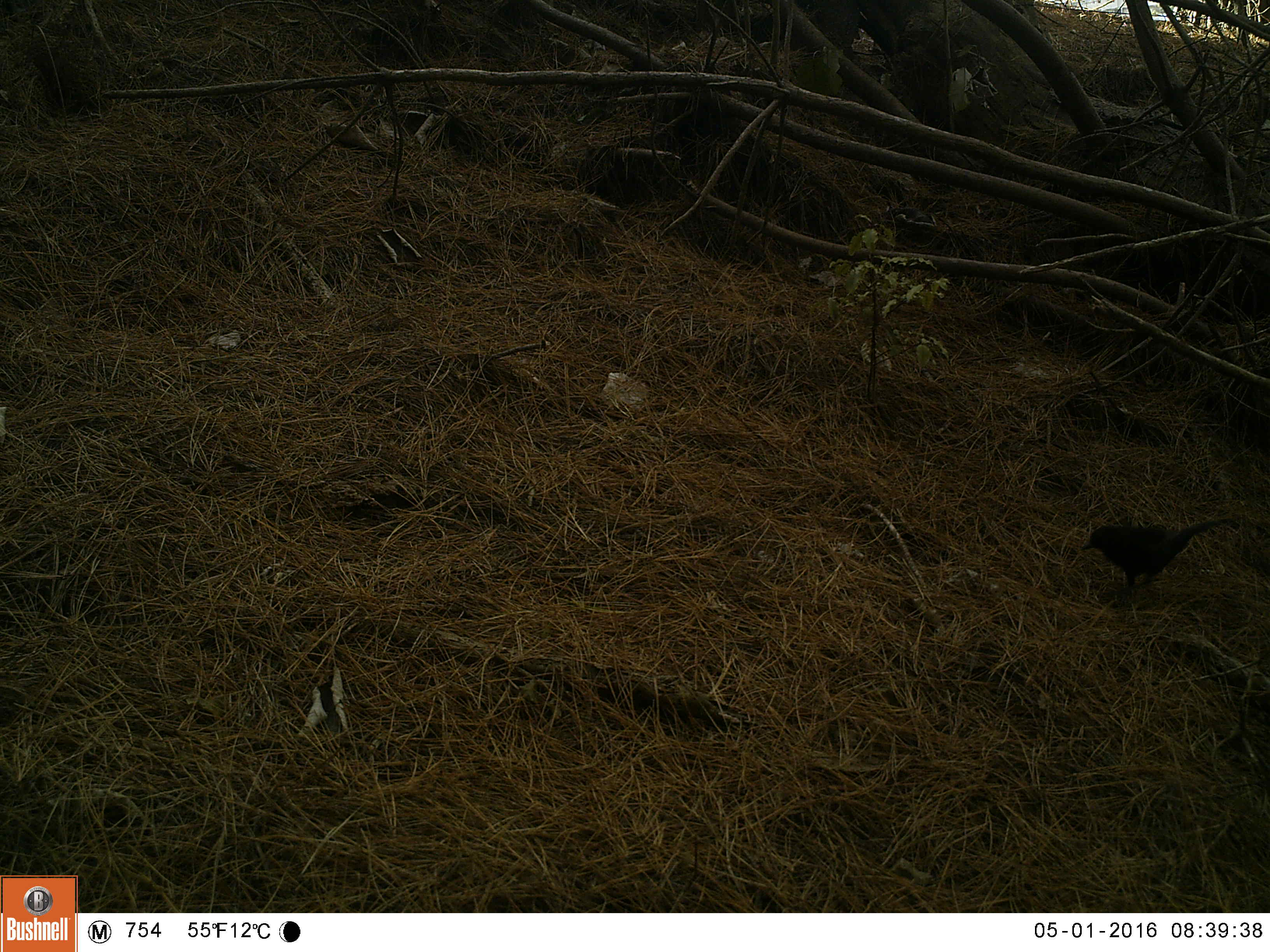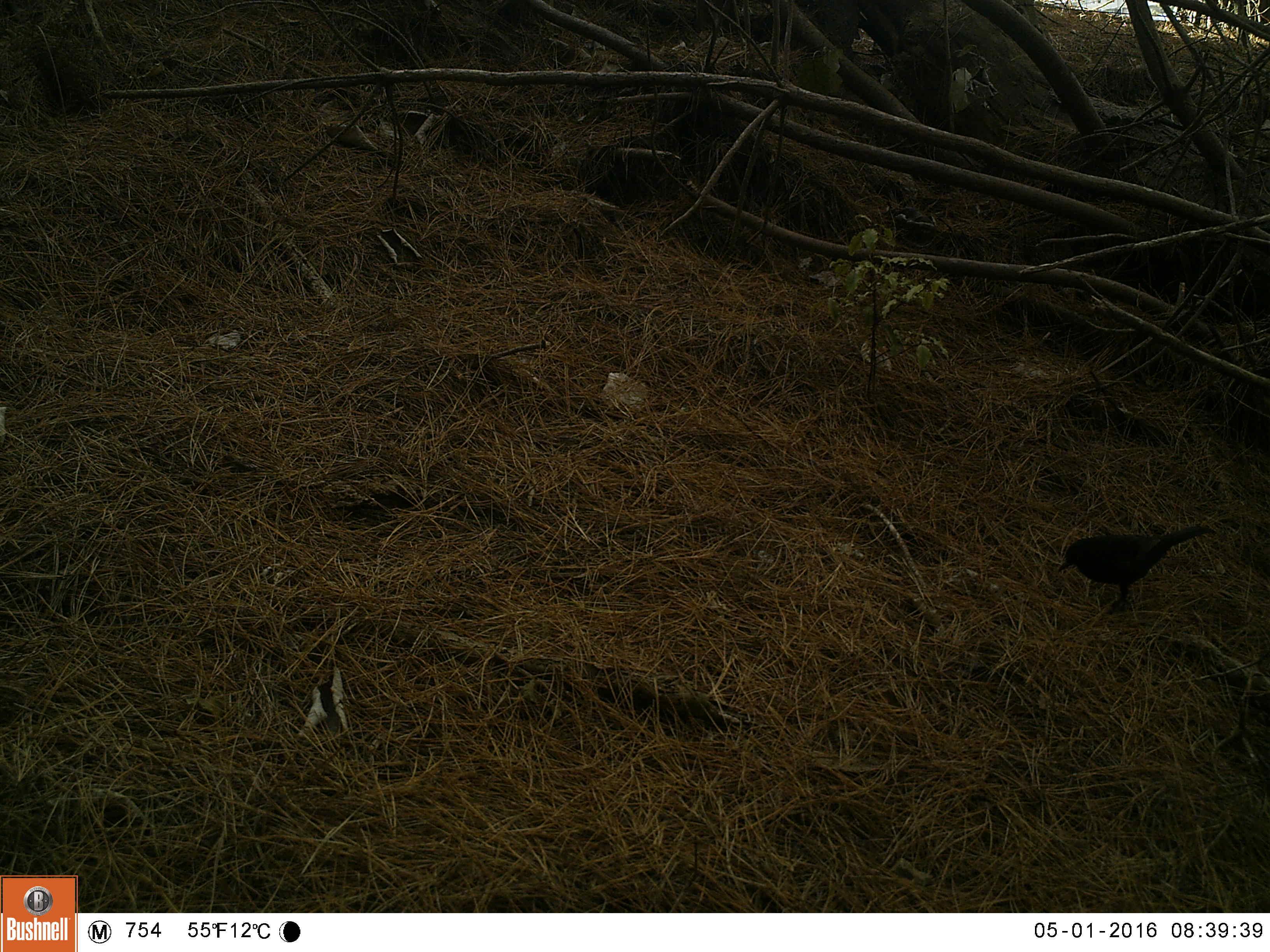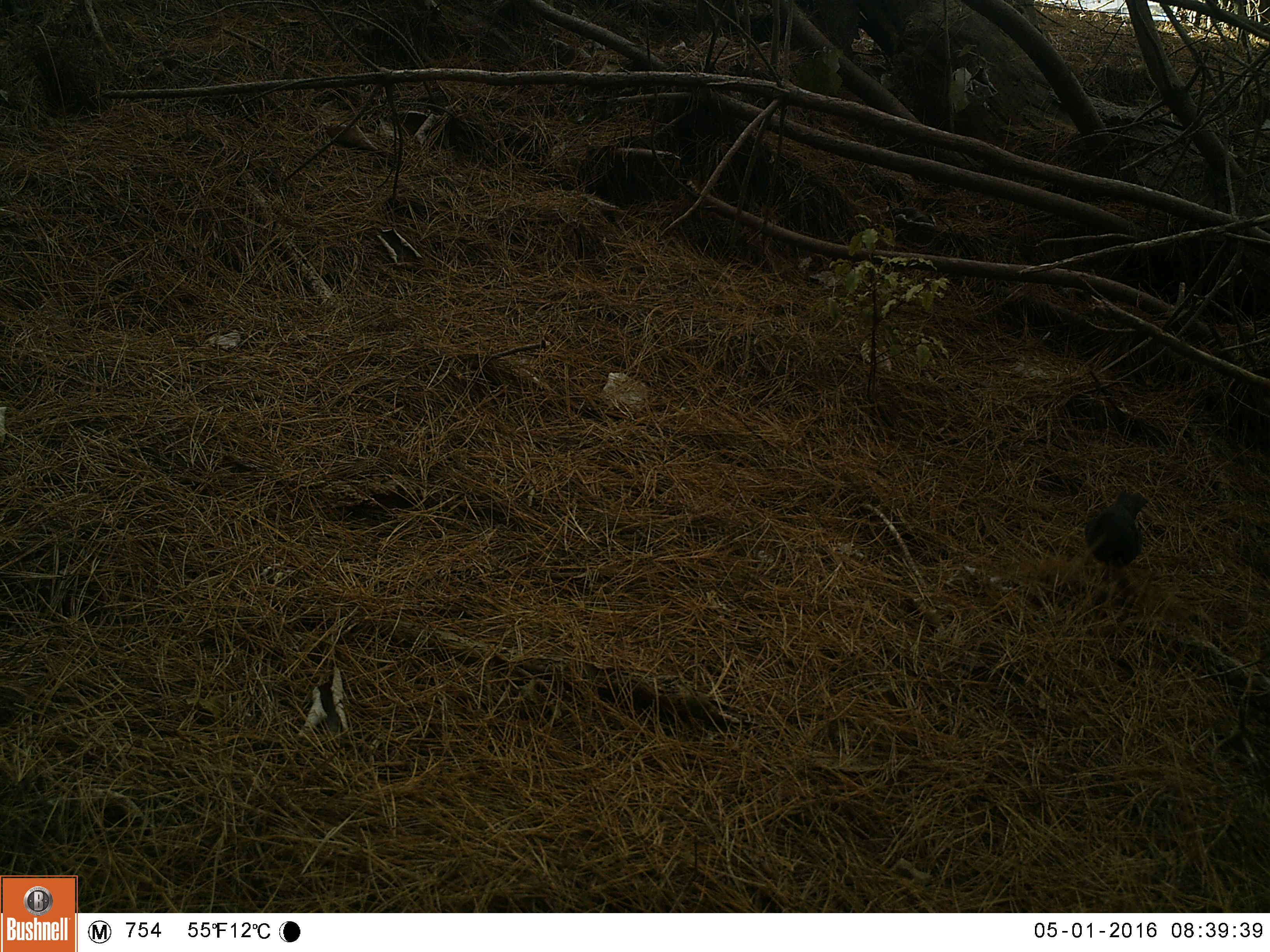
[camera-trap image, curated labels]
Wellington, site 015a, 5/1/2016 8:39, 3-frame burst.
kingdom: Animalia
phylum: Chordata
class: Aves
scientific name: Aves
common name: bird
Bird (Aves).